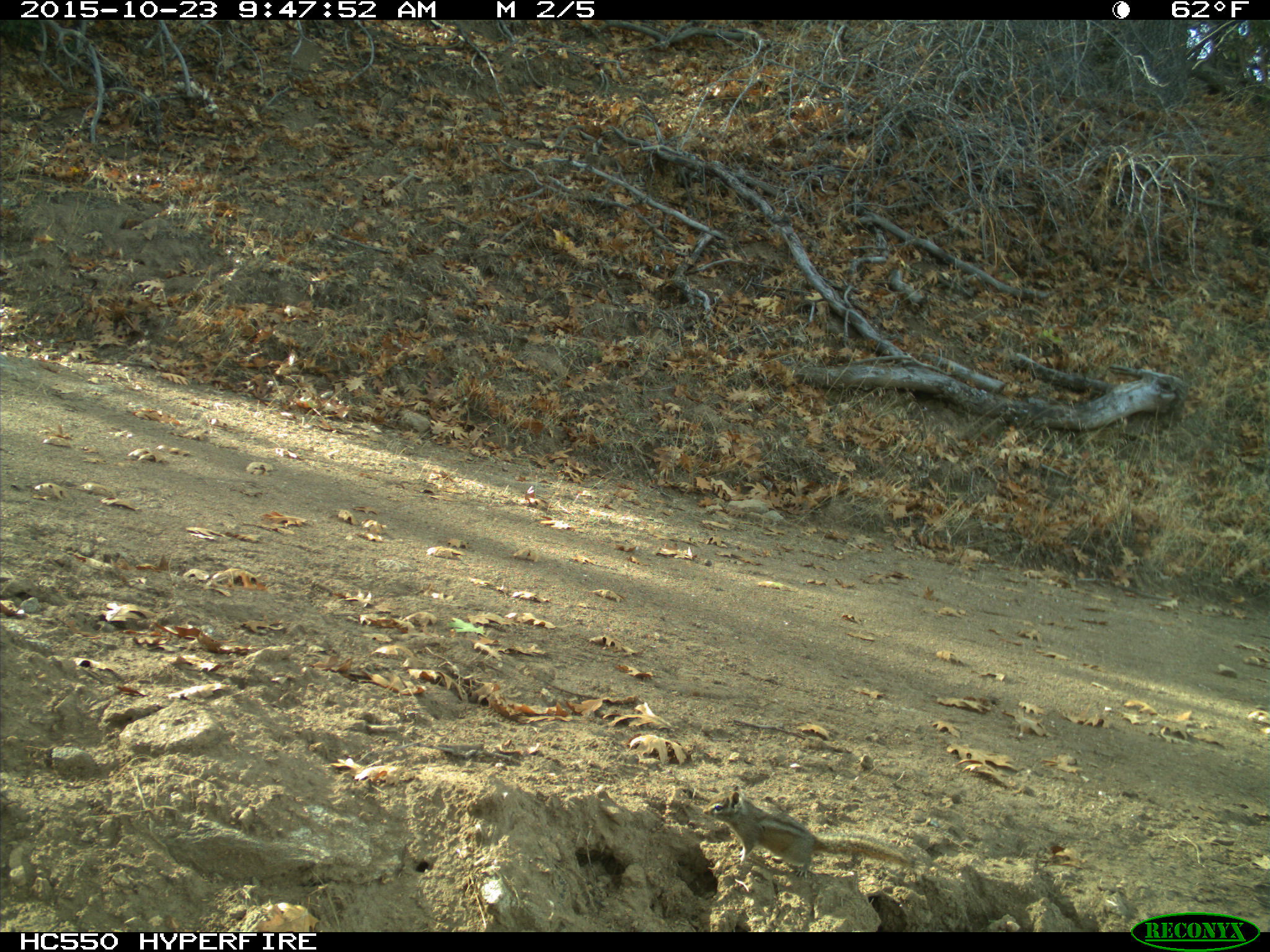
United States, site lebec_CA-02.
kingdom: Animalia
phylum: Chordata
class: Mammalia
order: Rodentia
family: Sciuridae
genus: Tamias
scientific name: Tamias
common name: chipmunk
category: unidentified chipmunk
Unidentified chipmunk (chipmunk) (Tamias).